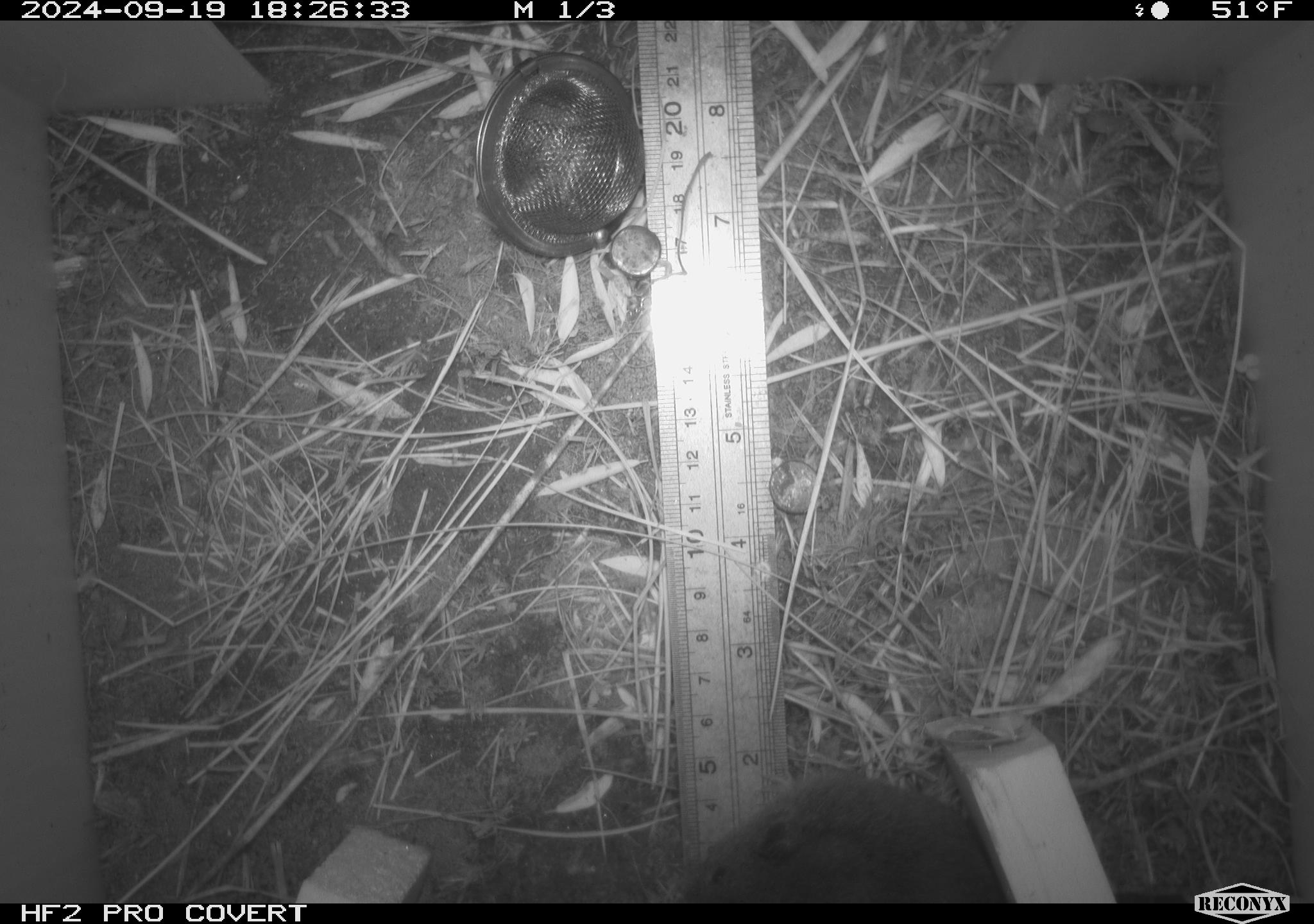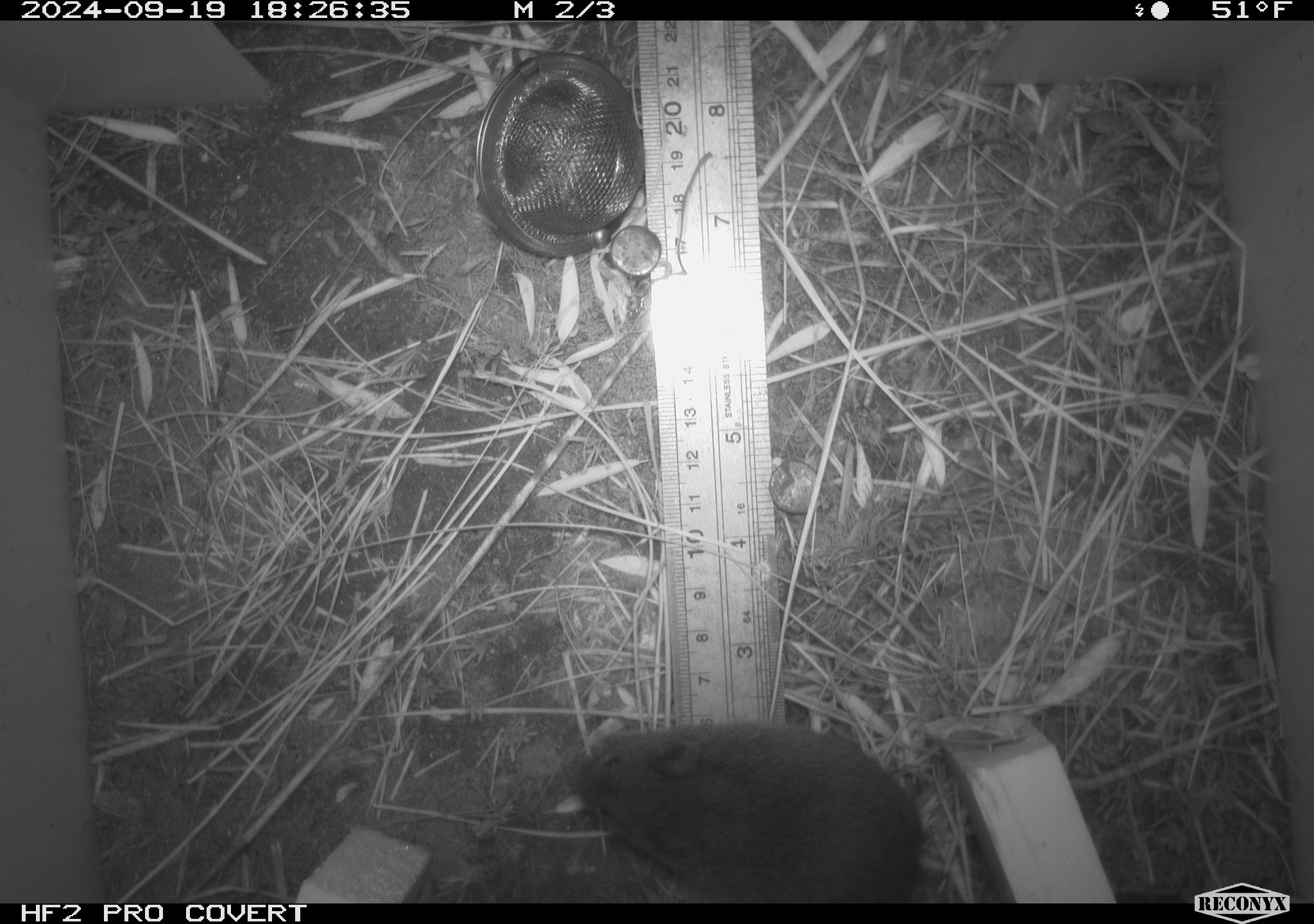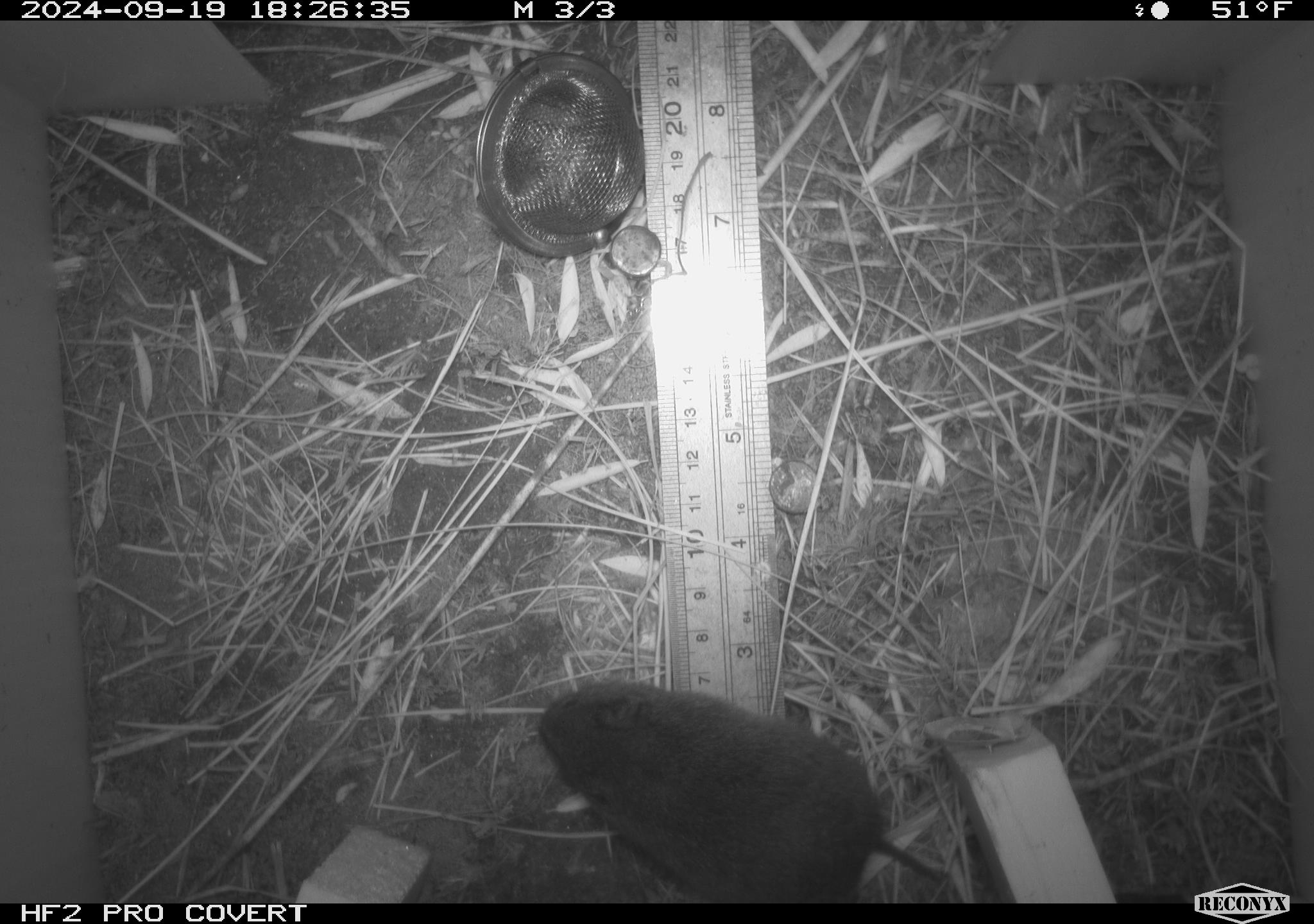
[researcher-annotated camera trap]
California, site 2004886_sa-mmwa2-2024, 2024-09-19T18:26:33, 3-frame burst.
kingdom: Animalia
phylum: Chordata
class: Mammalia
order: Rodentia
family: Cricetidae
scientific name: Arvicolinae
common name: voles, lemmings, and muskrats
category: arvicolinae subfamily